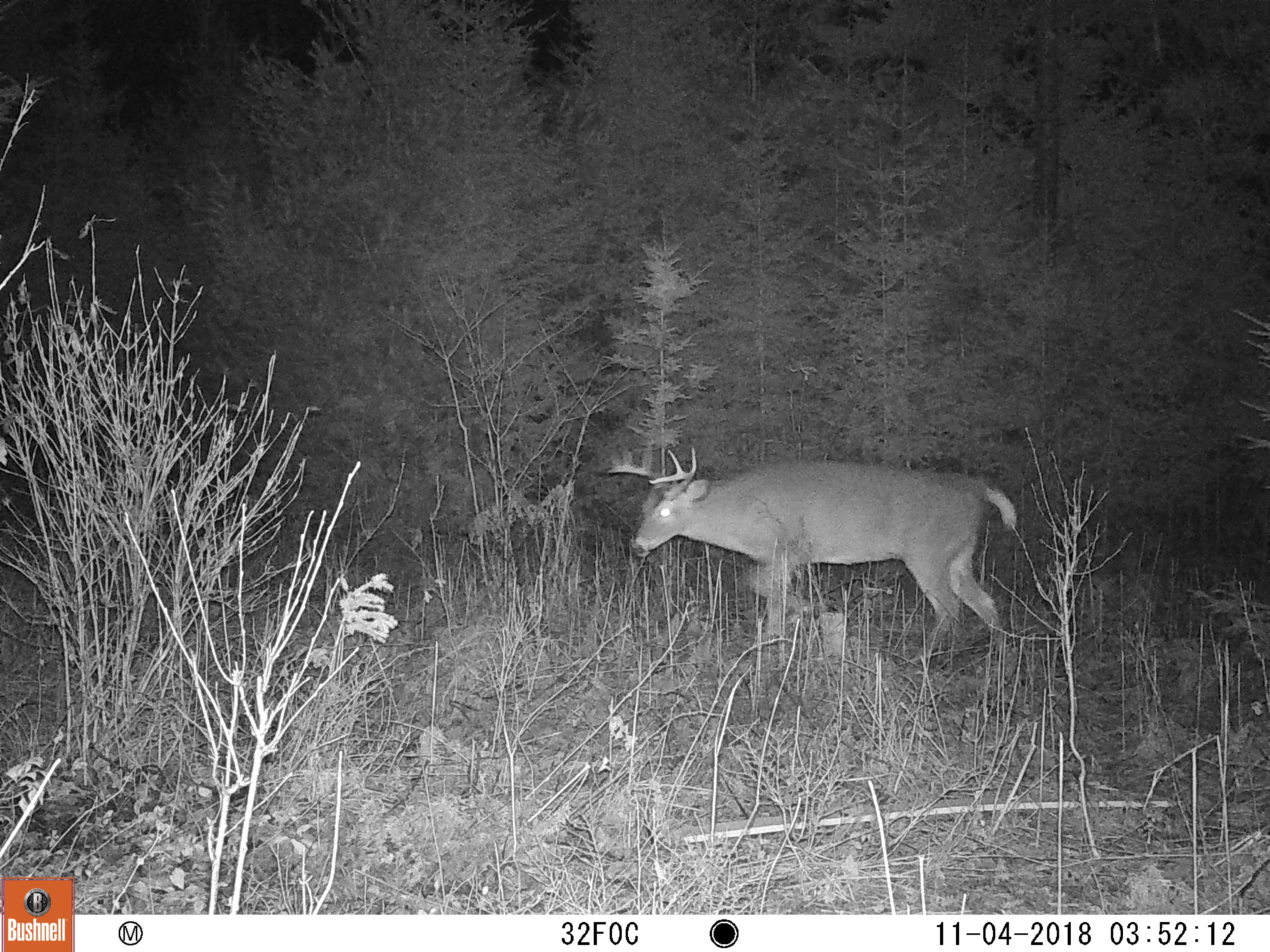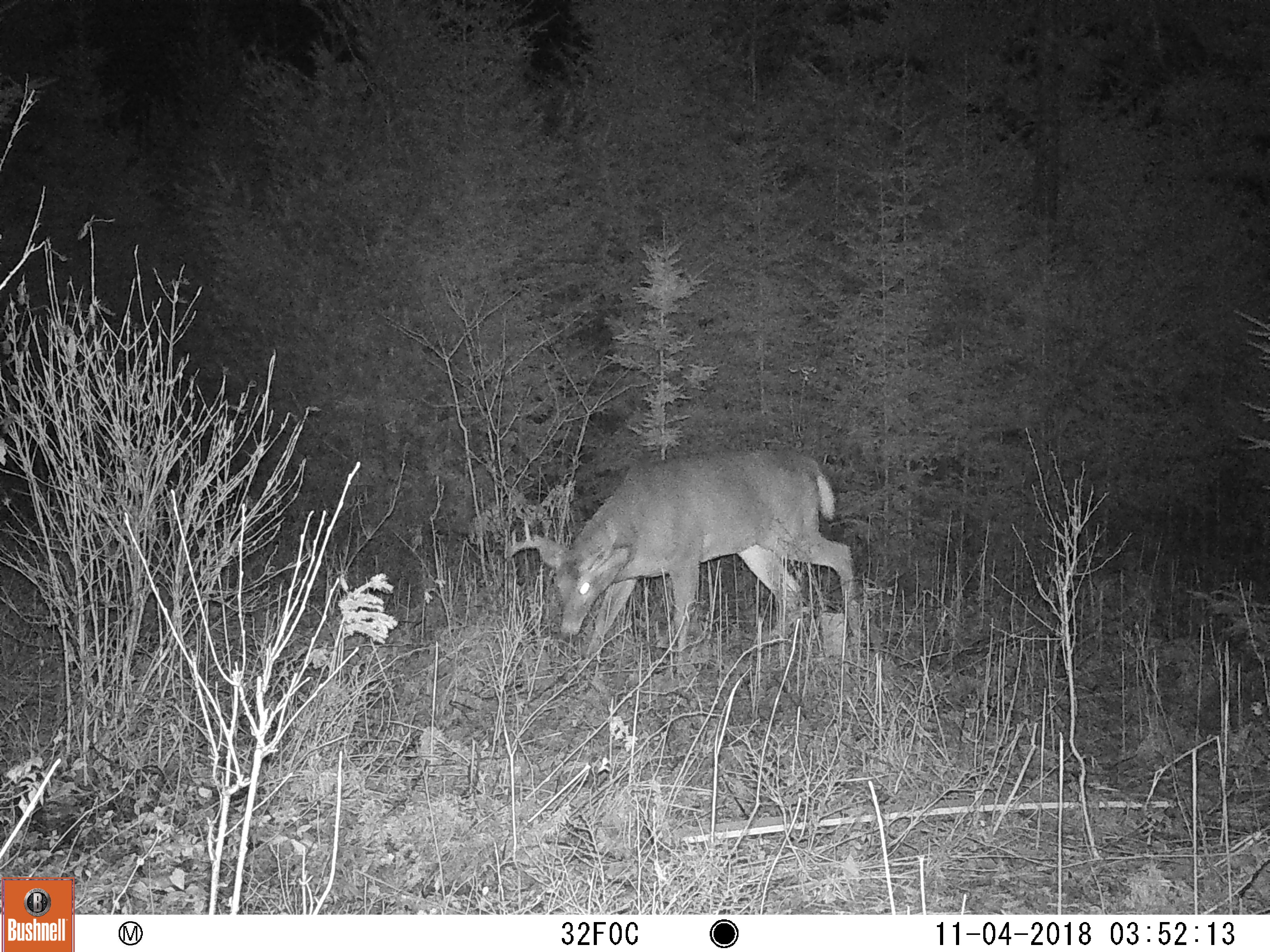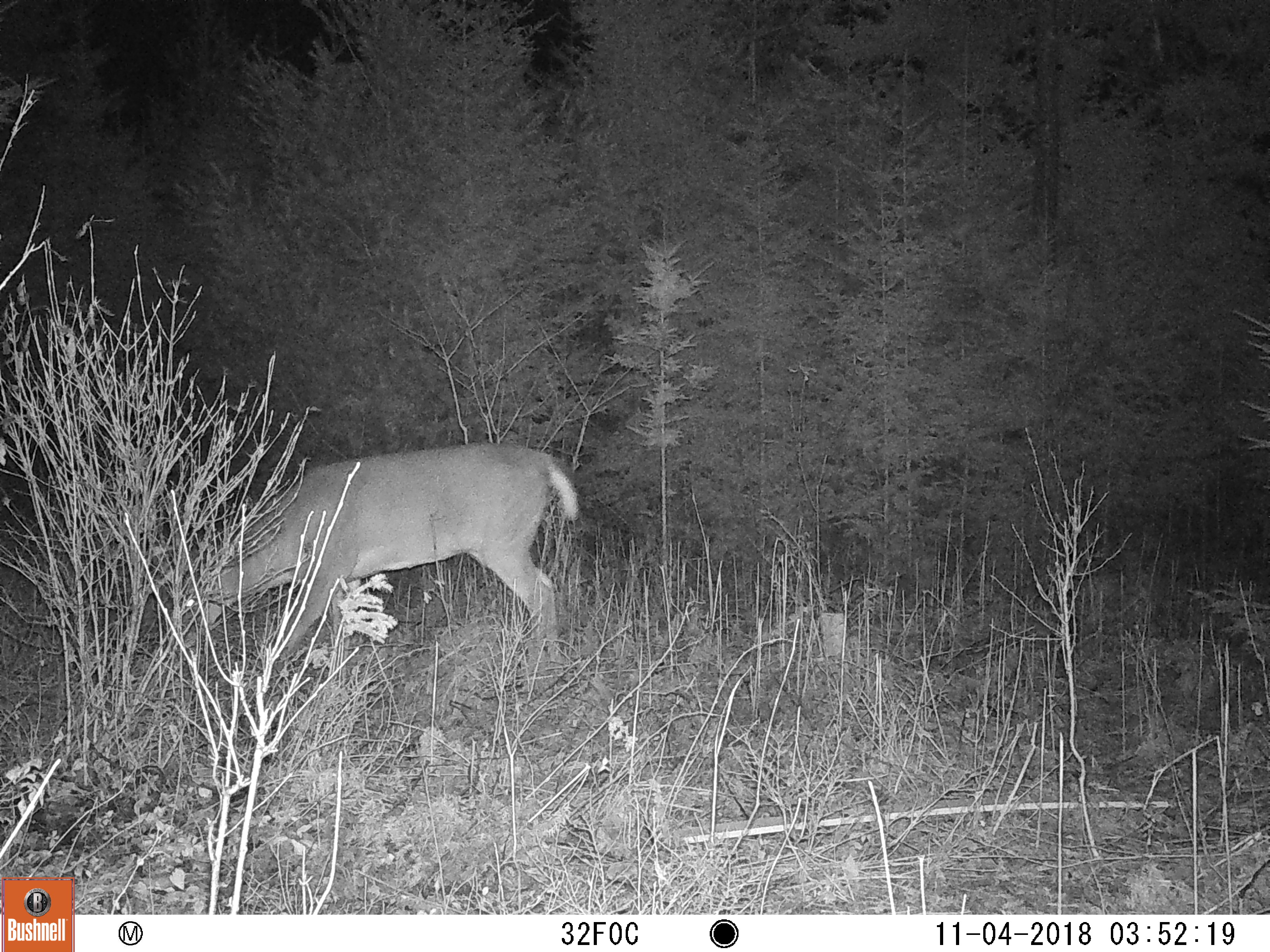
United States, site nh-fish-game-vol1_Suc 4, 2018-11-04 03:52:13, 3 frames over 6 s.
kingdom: Animalia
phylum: Chordata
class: Mammalia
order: Artiodactyla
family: Cervidae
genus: Odocoileus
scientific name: Odocoileus virginianus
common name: white-tailed deer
White-tailed deer (Odocoileus virginianus).